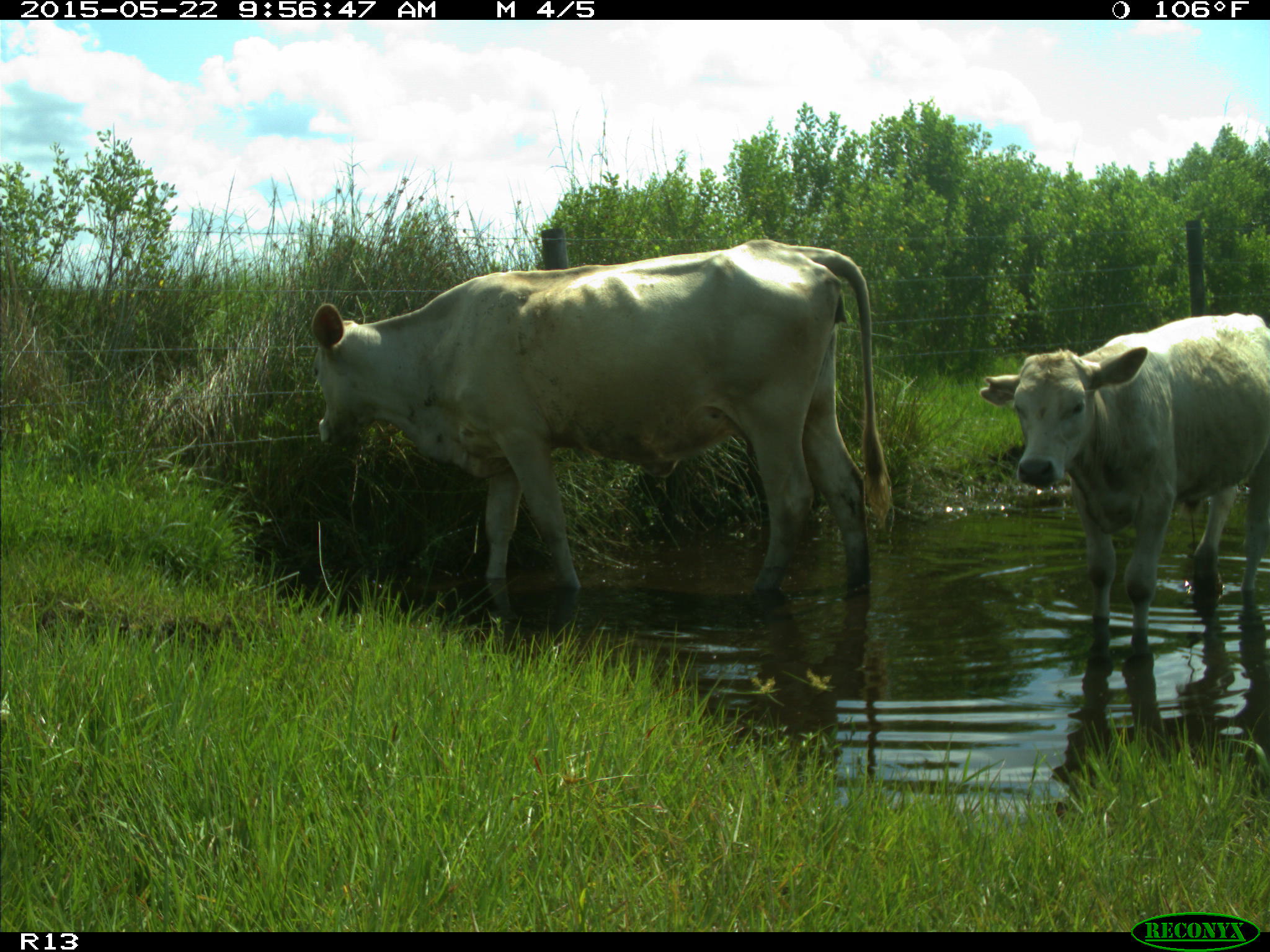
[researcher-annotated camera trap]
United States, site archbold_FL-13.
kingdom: Animalia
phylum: Chordata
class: Mammalia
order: Artiodactyla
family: Bovidae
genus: Bos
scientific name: Bos taurus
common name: domestic cow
Bos taurus (domestic cow).